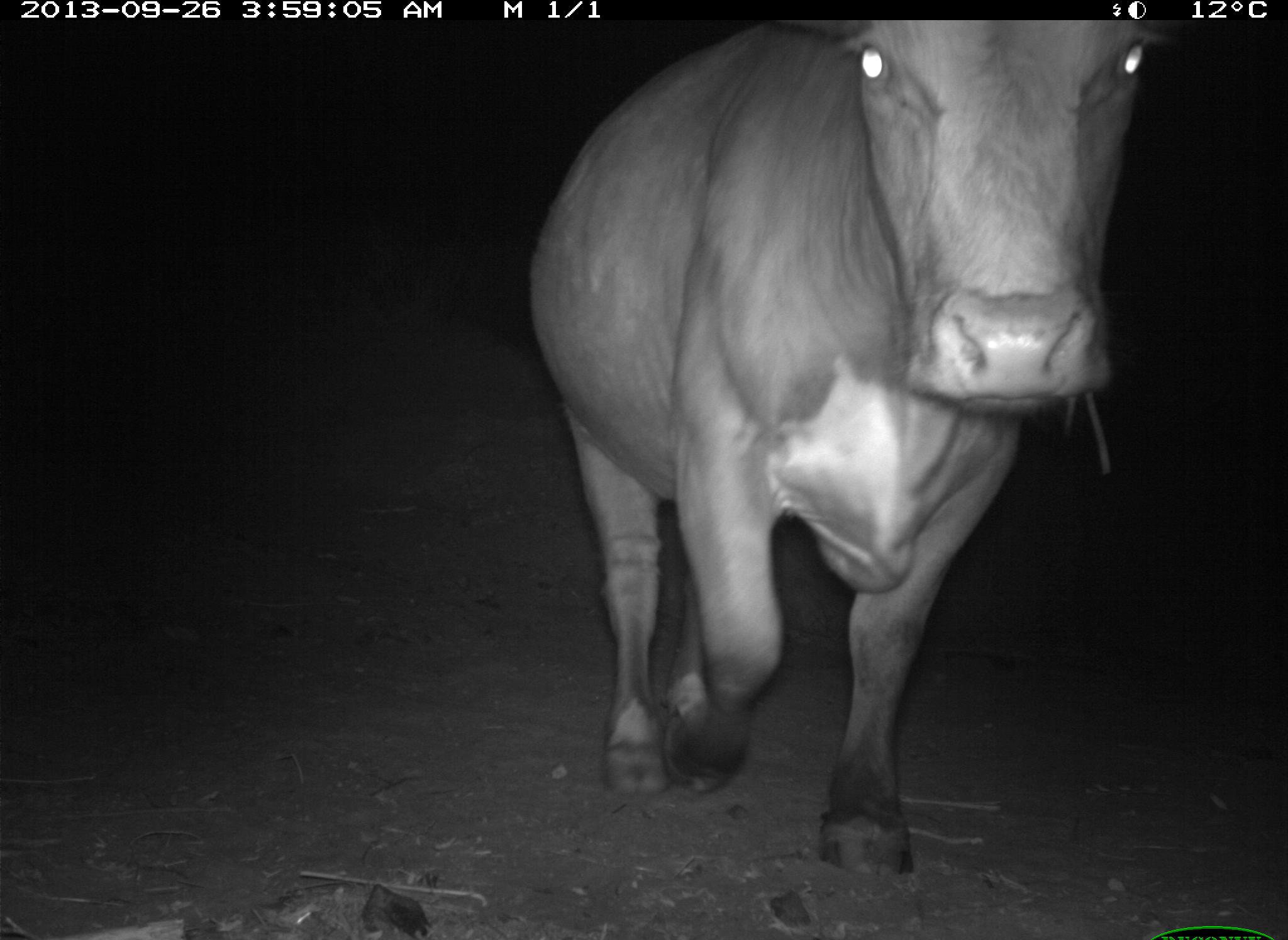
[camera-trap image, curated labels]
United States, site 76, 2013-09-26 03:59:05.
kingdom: Animalia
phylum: Chordata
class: Mammalia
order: Artiodactyla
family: Bovidae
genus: Bos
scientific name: Bos taurus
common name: cow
Cow (Bos taurus).